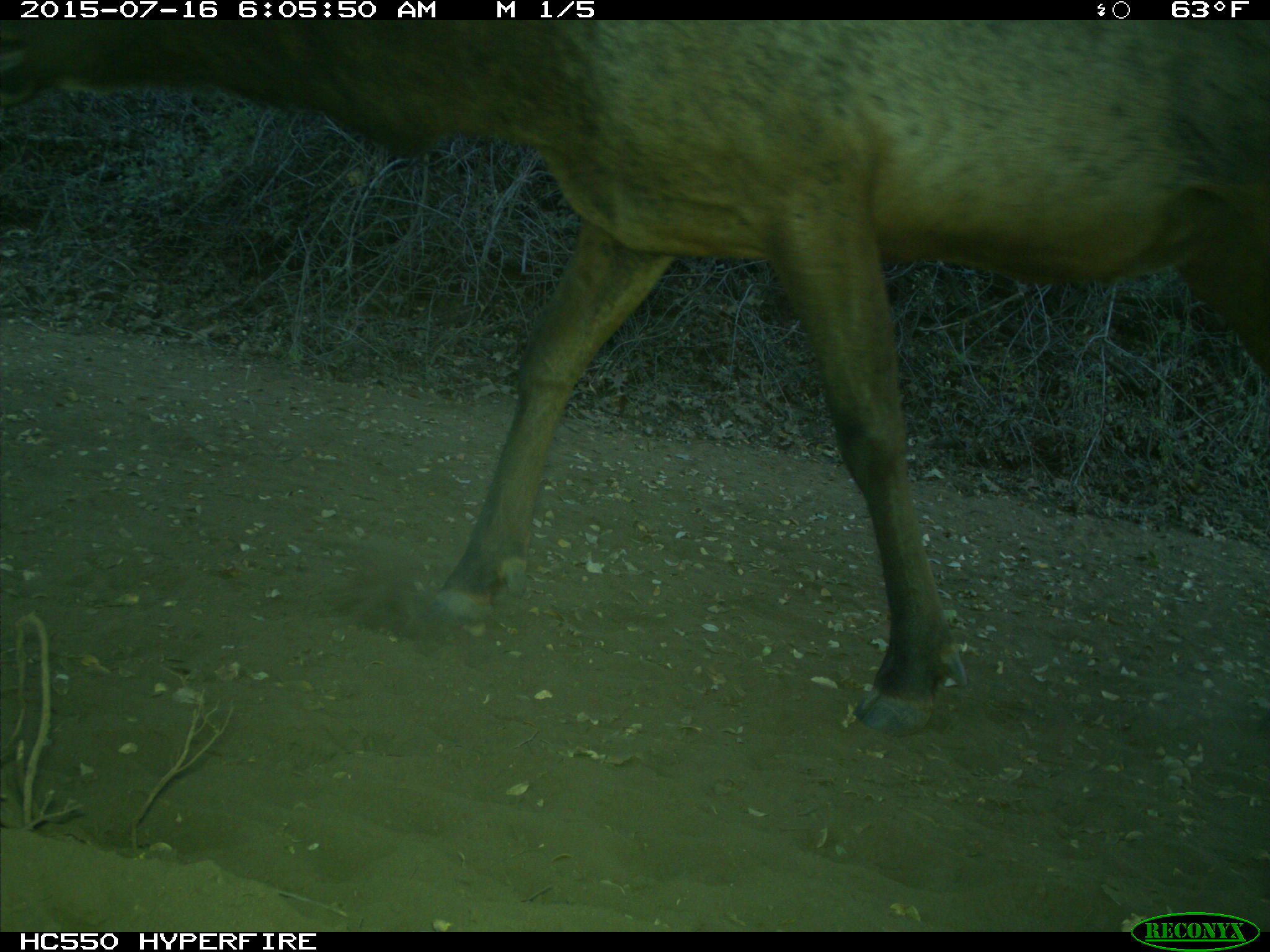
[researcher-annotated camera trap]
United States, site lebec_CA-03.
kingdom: Animalia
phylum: Chordata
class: Mammalia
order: Artiodactyla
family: Cervidae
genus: Cervus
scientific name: Cervus canadensis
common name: elk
Cervus canadensis (elk).